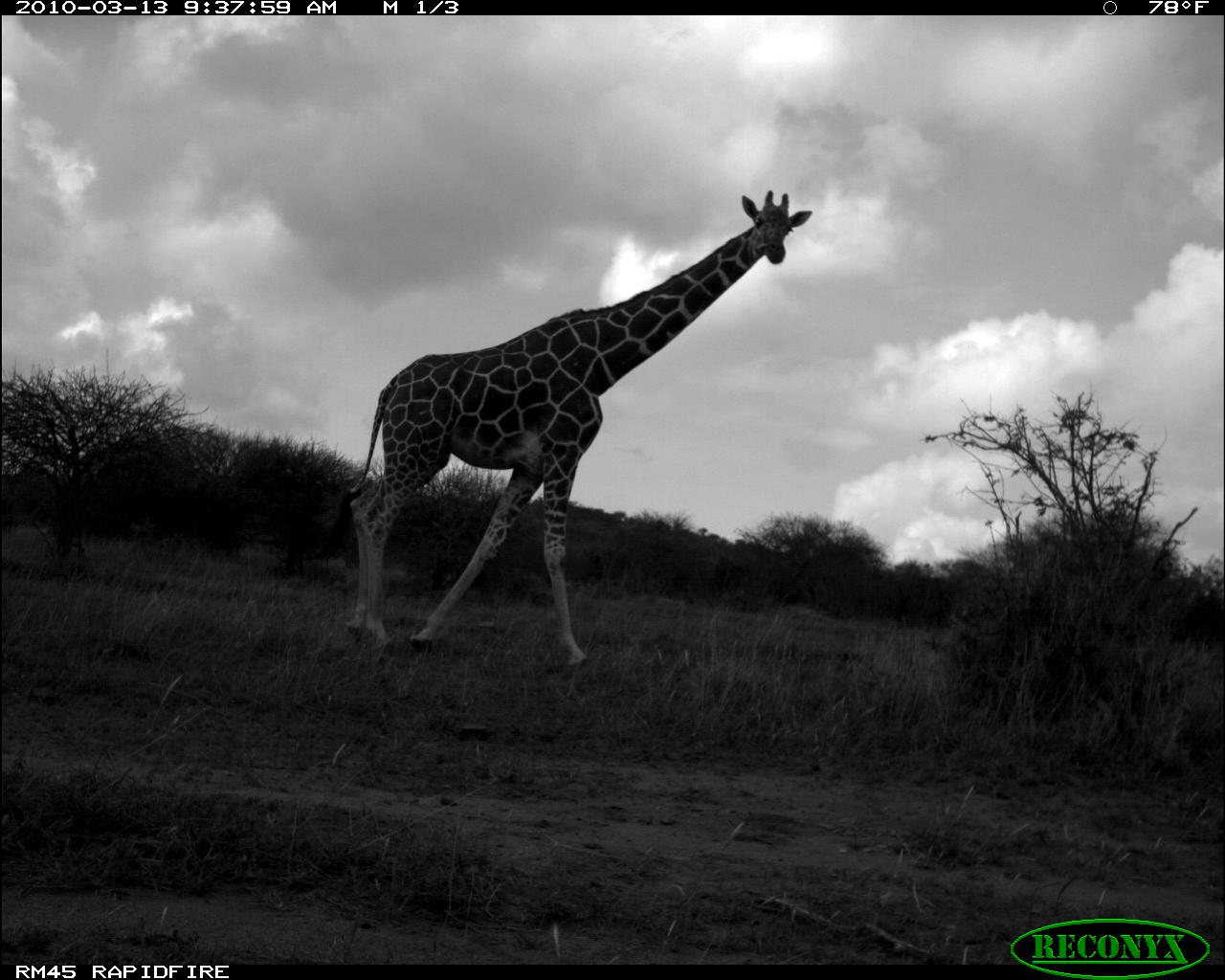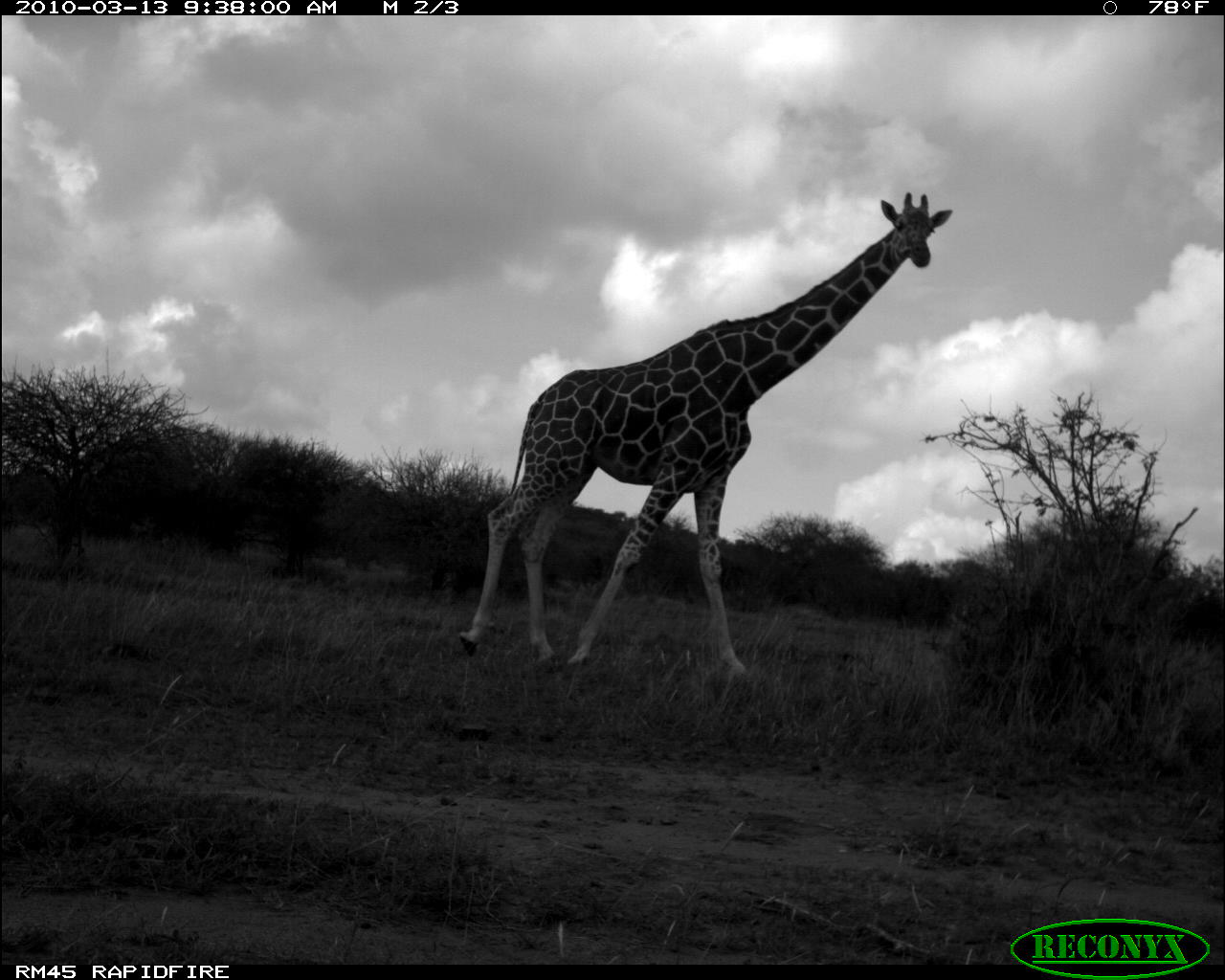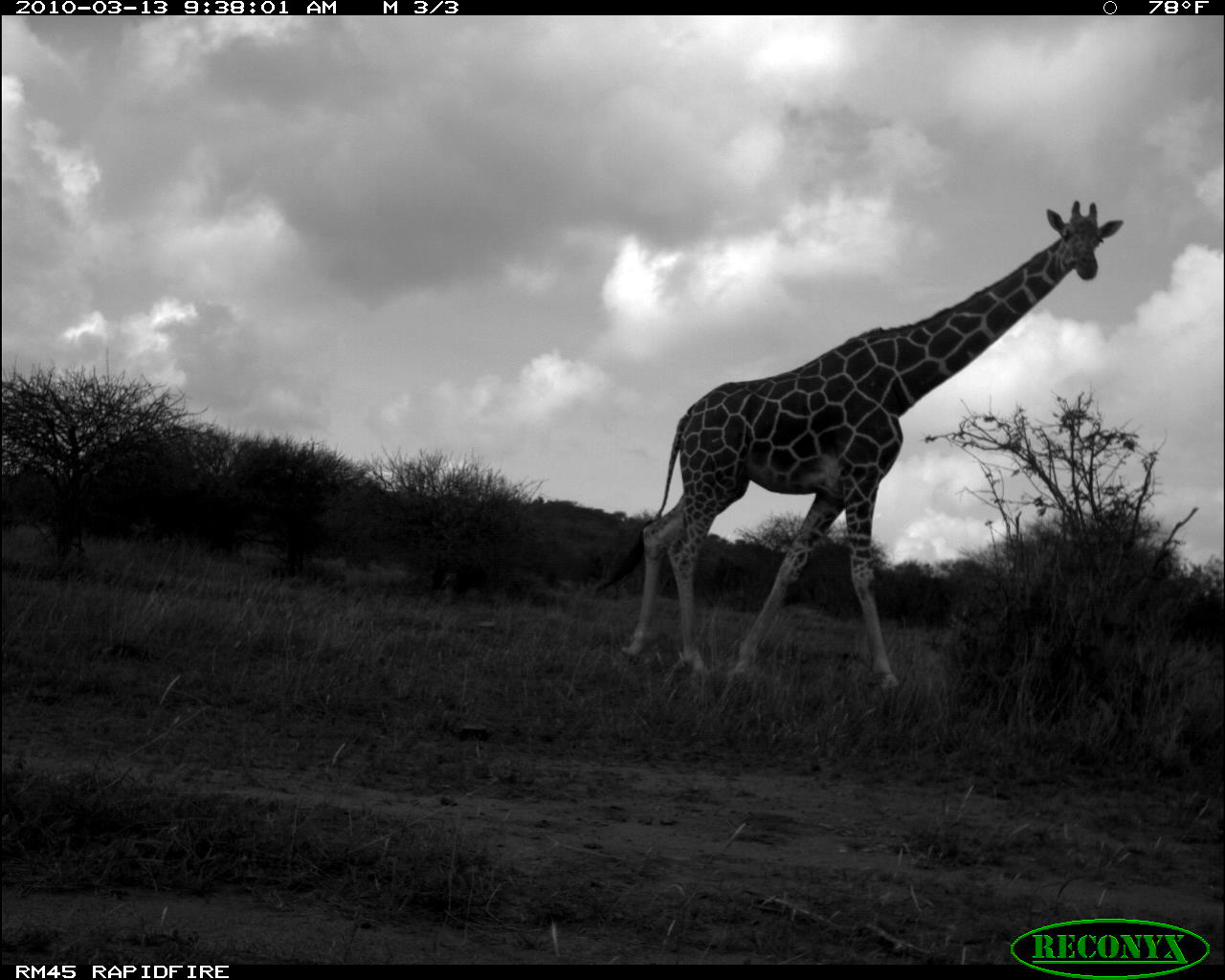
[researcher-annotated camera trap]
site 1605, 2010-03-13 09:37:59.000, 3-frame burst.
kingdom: Animalia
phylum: Chordata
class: Mammalia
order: Artiodactyla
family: Giraffidae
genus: Giraffa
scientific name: Giraffa camelopardalis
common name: giraffe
Giraffa camelopardalis (giraffe), count 1.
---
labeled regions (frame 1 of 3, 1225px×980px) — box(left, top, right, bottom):
giraffa camelopardalis: box(317, 190, 810, 664)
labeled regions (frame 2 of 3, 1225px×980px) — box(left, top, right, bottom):
giraffa camelopardalis: box(457, 192, 952, 675)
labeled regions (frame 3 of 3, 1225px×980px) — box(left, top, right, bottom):
giraffa camelopardalis: box(594, 200, 1125, 688)